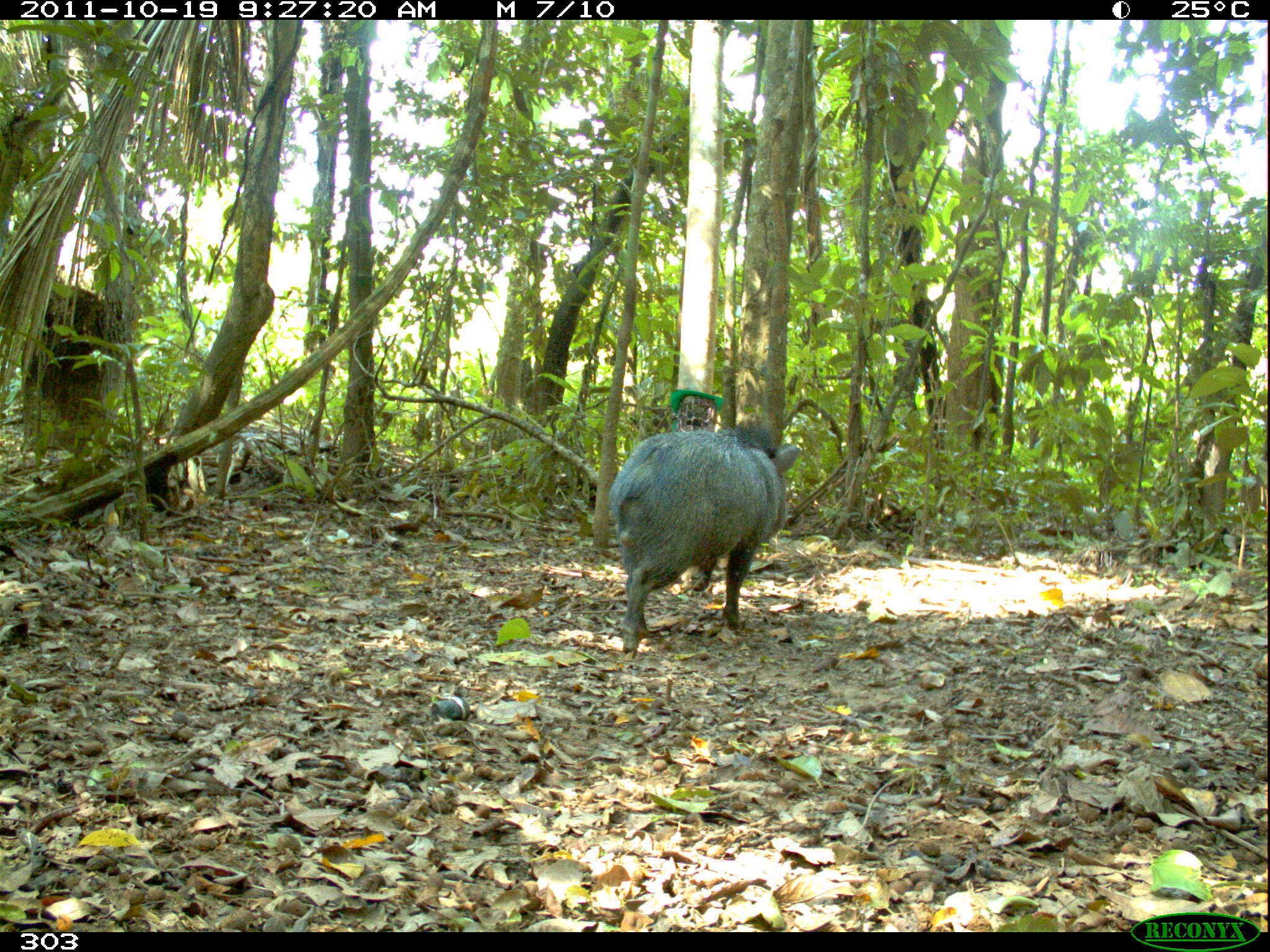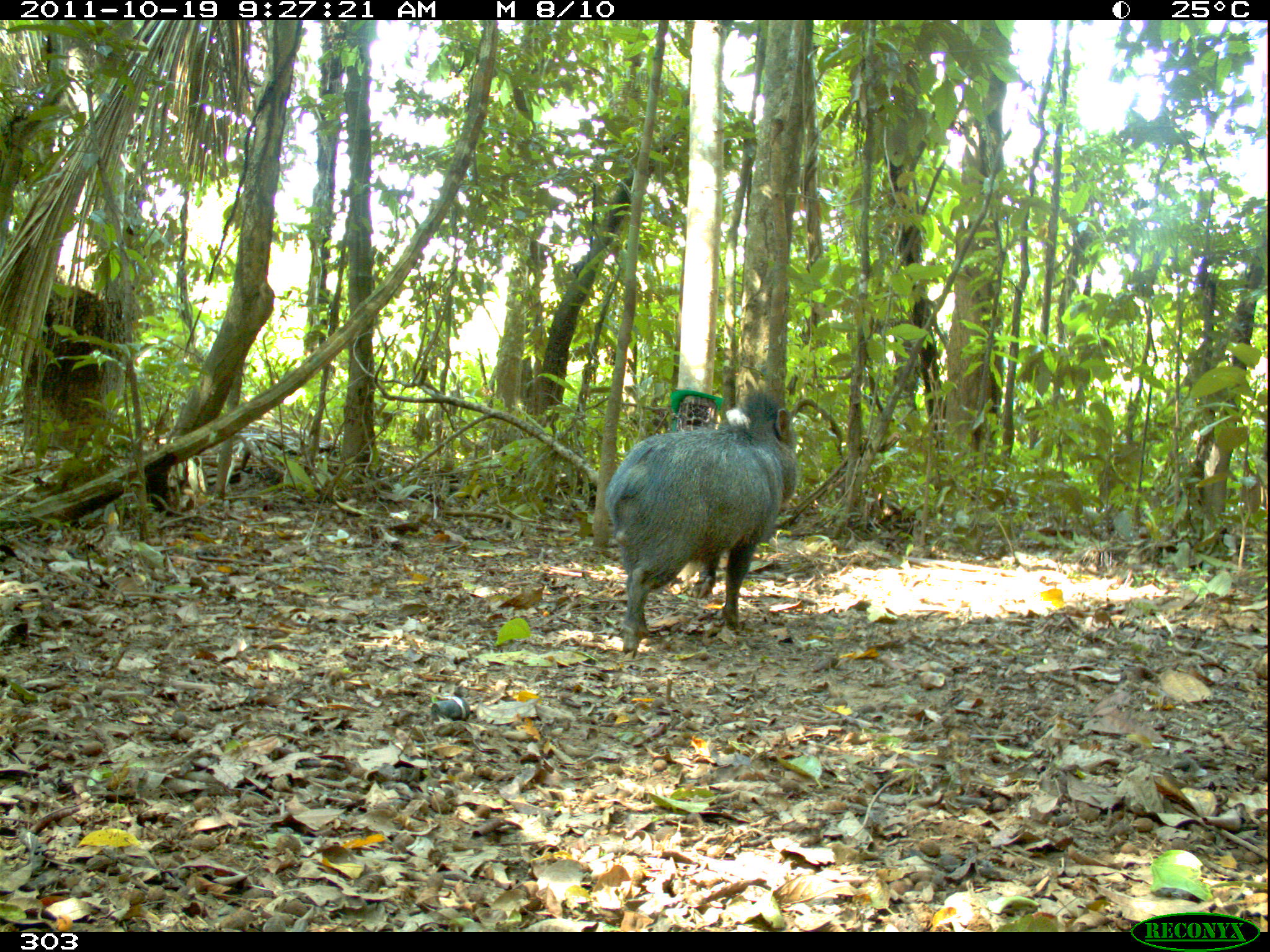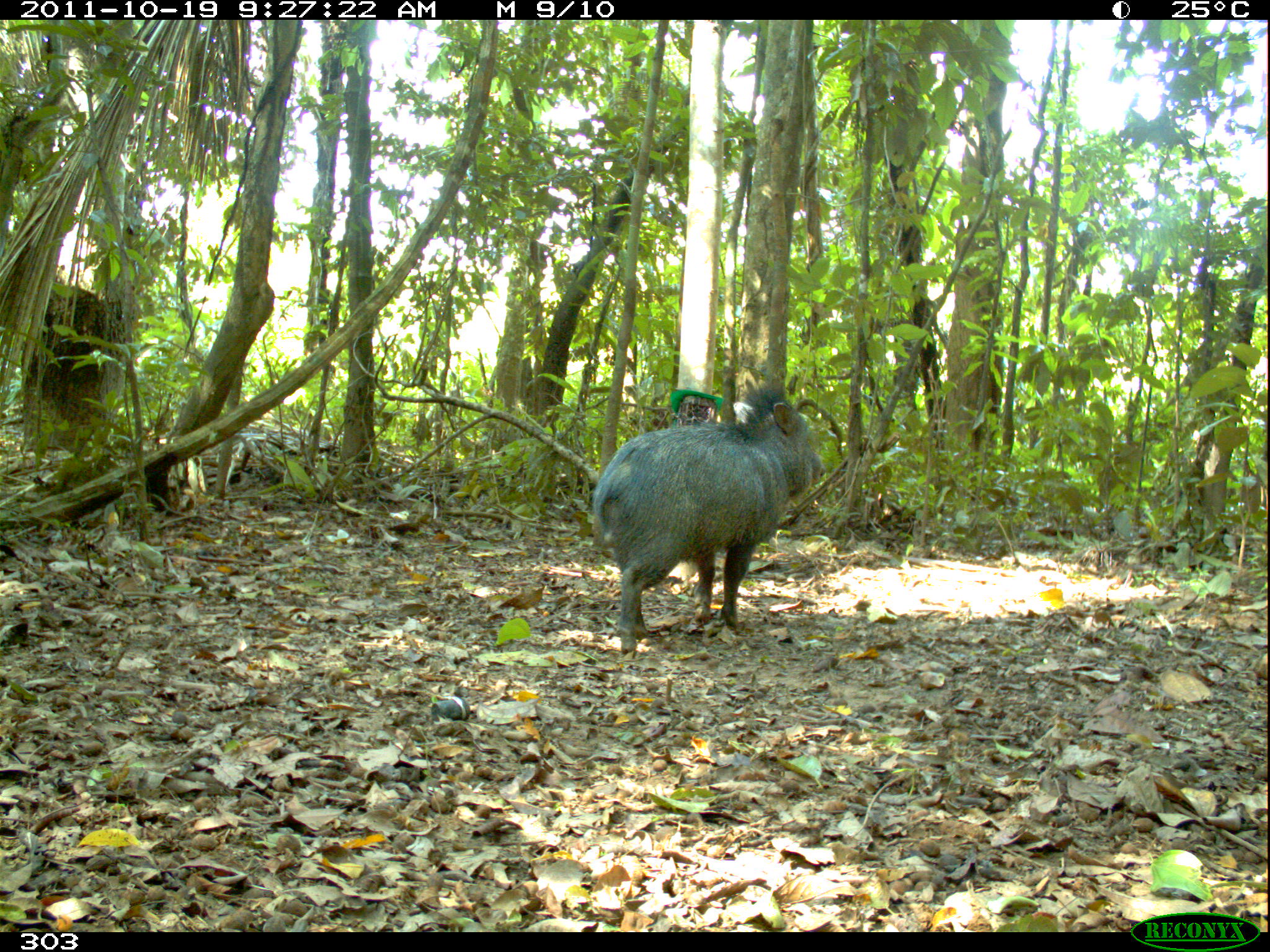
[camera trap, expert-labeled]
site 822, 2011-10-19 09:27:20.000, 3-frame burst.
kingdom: Animalia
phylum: Chordata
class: Mammalia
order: Artiodactyla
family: Tayassuidae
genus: Pecari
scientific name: Pecari tajacu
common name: collared peccary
Pecari tajacu (collared peccary).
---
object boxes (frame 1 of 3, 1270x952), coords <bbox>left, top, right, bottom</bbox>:
pecari tajacu: <bbox>608, 421, 800, 651</bbox>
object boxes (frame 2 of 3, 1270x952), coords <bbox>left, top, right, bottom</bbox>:
pecari tajacu: <bbox>605, 390, 796, 658</bbox>